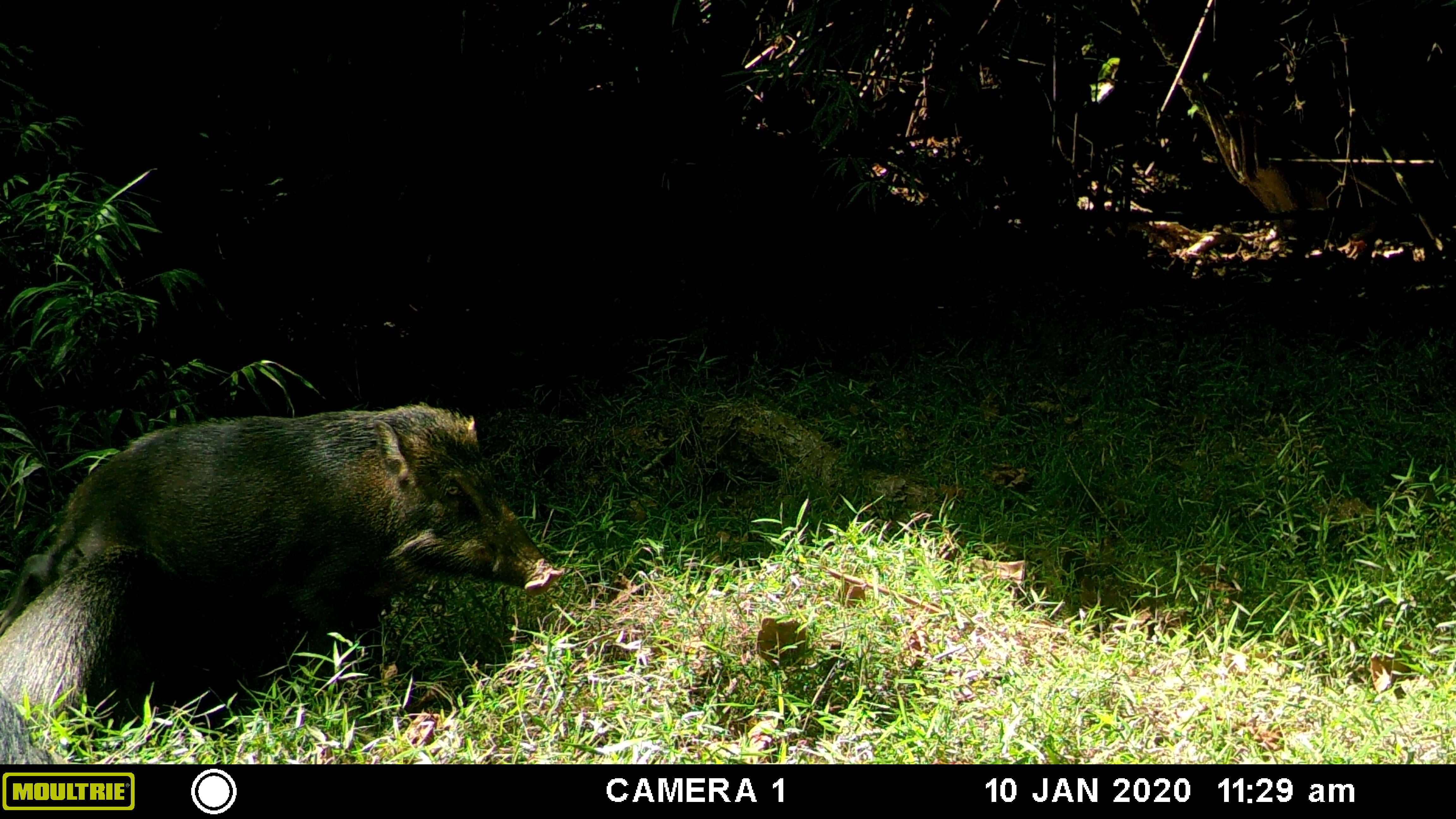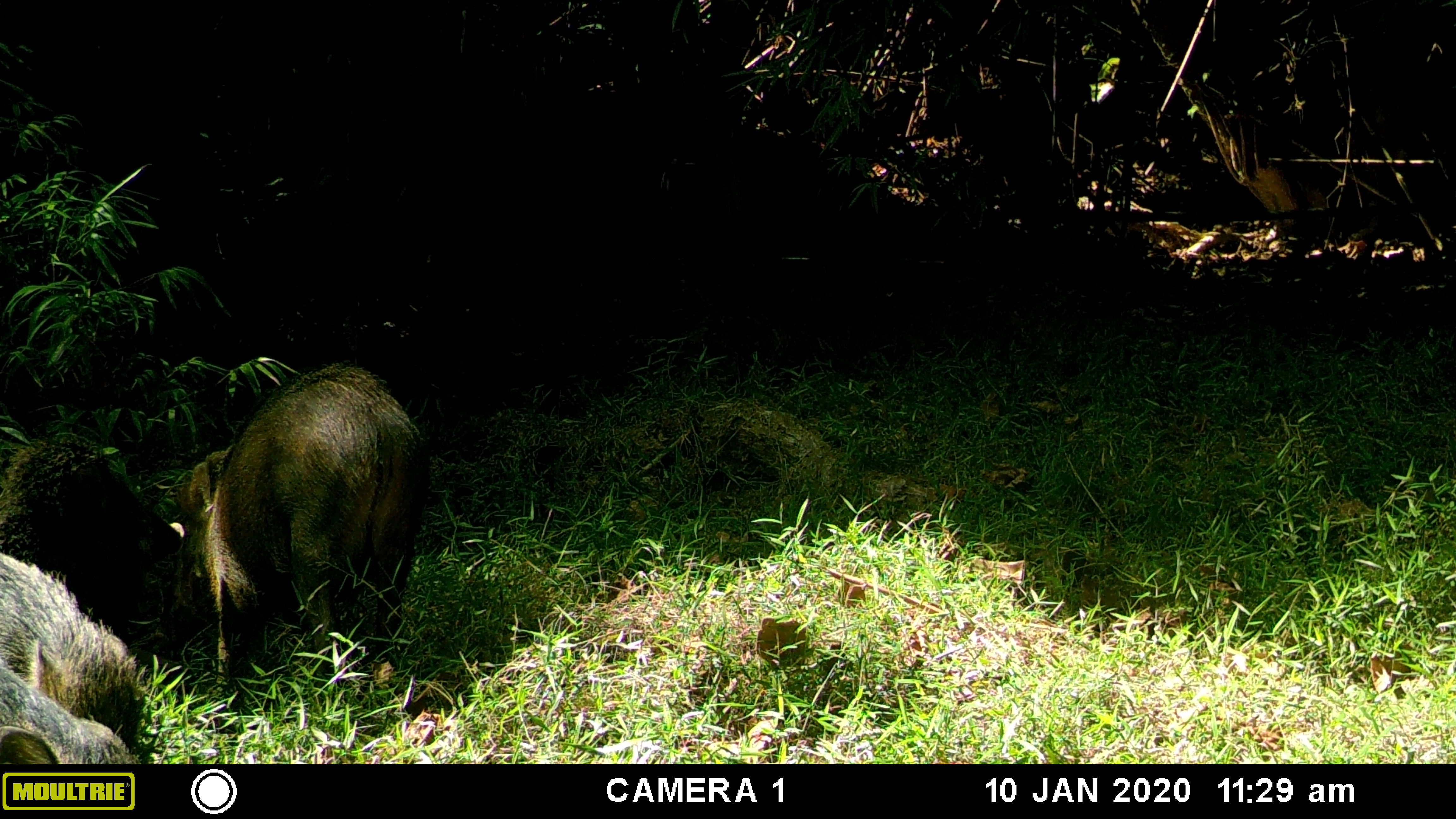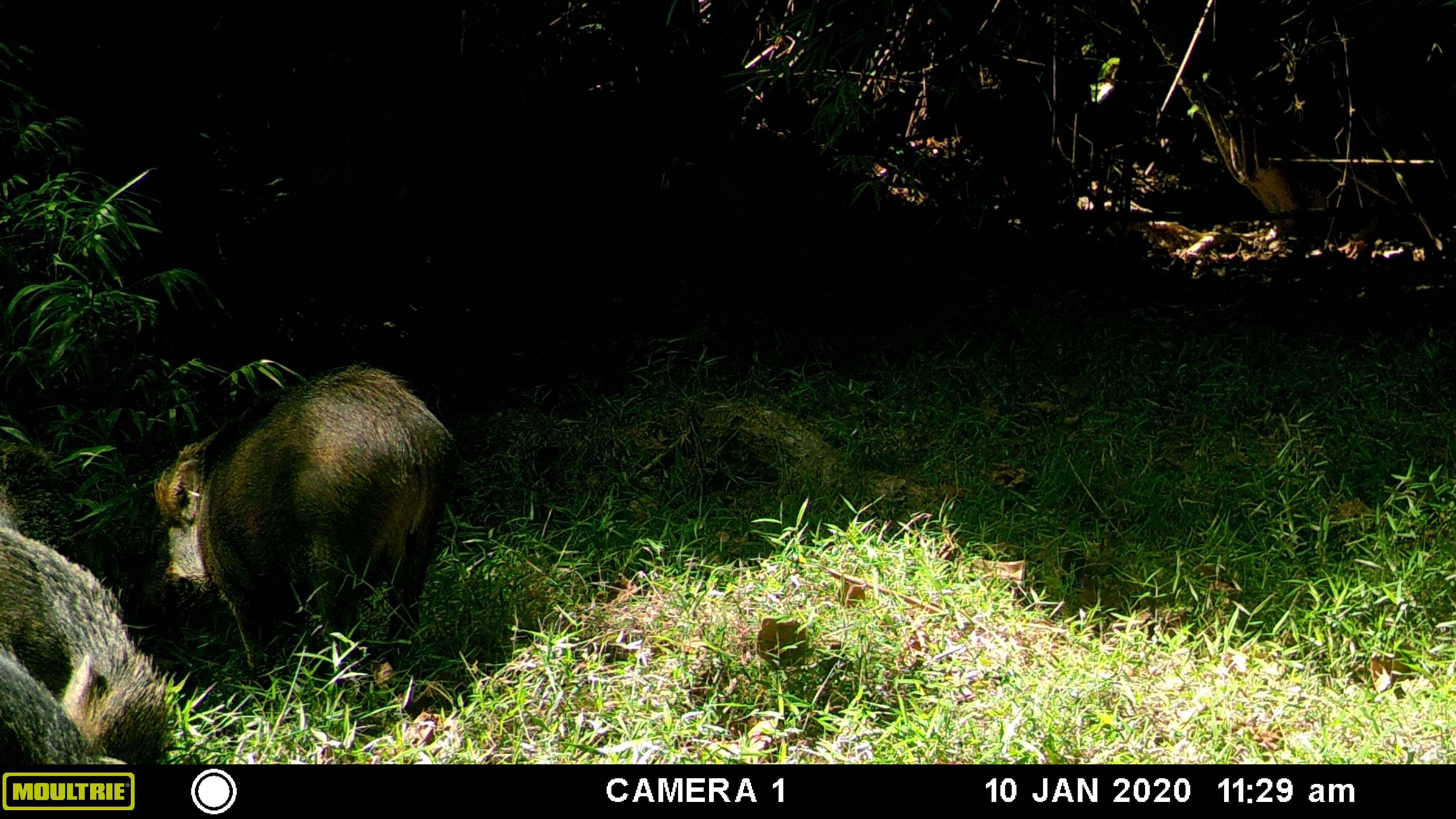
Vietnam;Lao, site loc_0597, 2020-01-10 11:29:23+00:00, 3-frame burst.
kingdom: Animalia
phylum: Chordata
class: Mammalia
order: Artiodactyla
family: Suidae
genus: Sus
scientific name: Sus scrofa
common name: eurasian wild pig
Eurasian wild pig (Sus scrofa). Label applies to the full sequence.